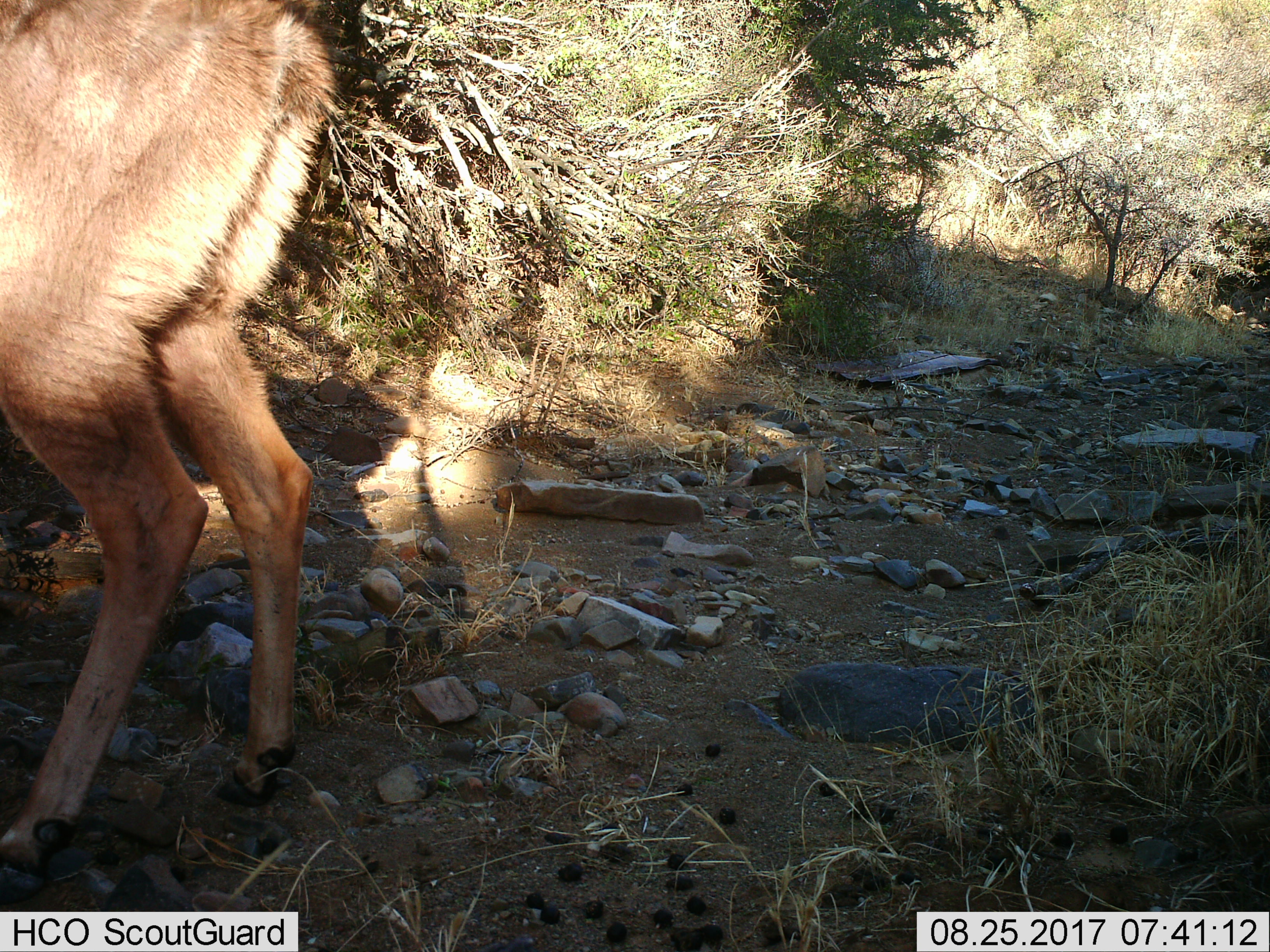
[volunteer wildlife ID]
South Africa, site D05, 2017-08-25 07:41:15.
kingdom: Animalia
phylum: Chordata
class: Mammalia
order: Artiodactyla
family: Bovidae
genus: Tragelaphus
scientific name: Tragelaphus strepsiceros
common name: greater kudu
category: kudu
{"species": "kudu (greater kudu) (Tragelaphus strepsiceros)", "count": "1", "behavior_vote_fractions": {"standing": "100%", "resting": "0%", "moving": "0%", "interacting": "0%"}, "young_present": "0%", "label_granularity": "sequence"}